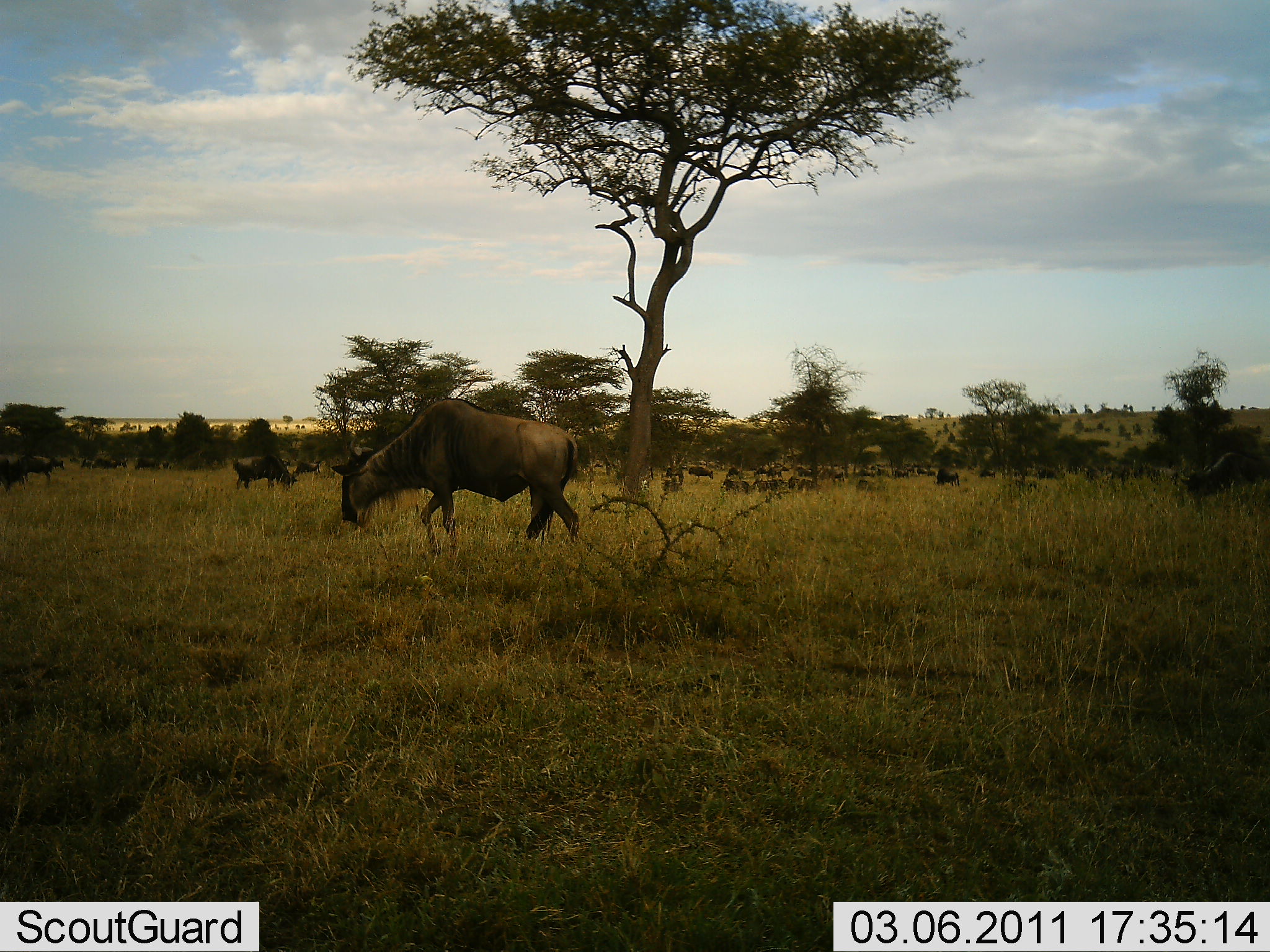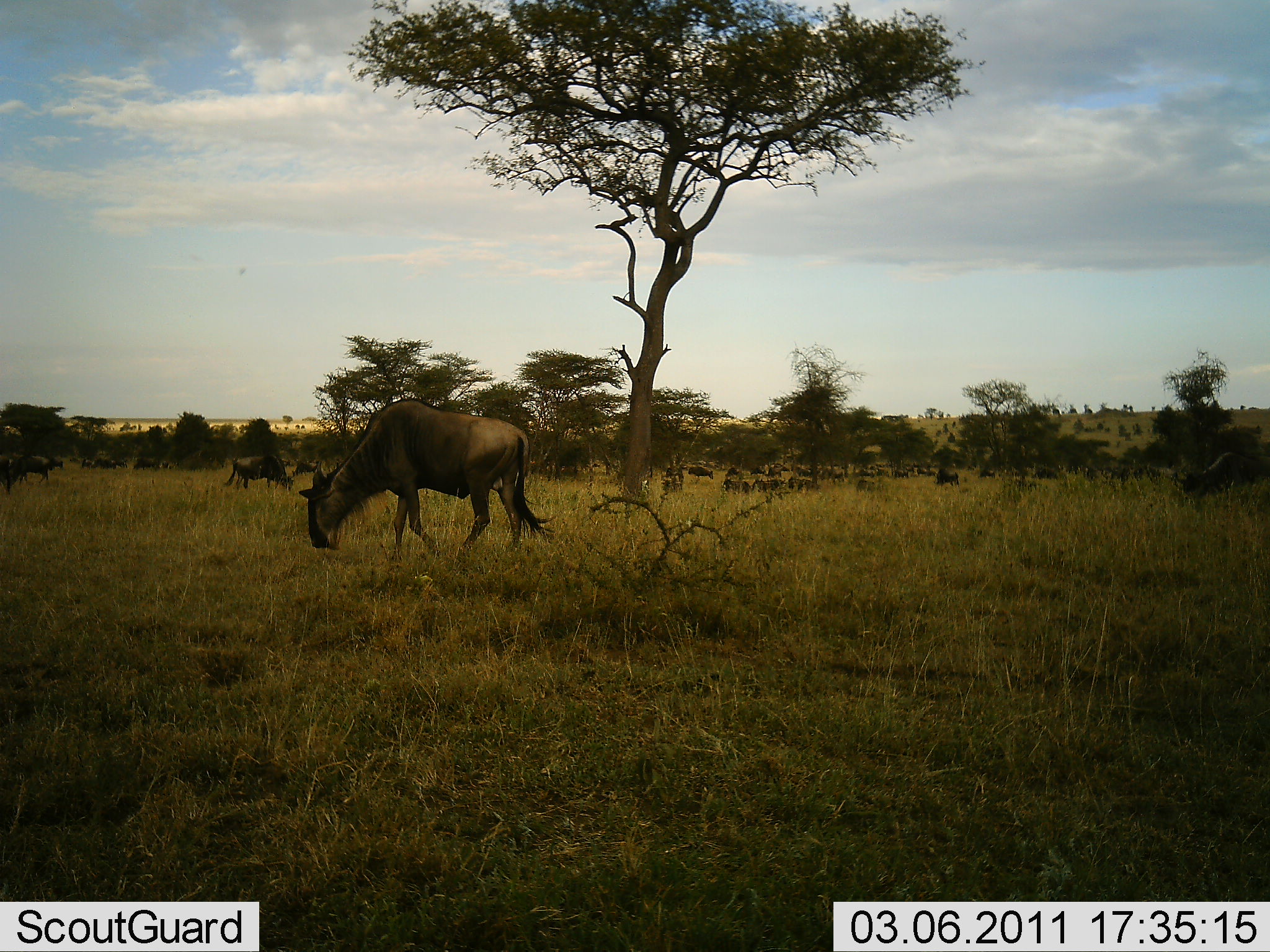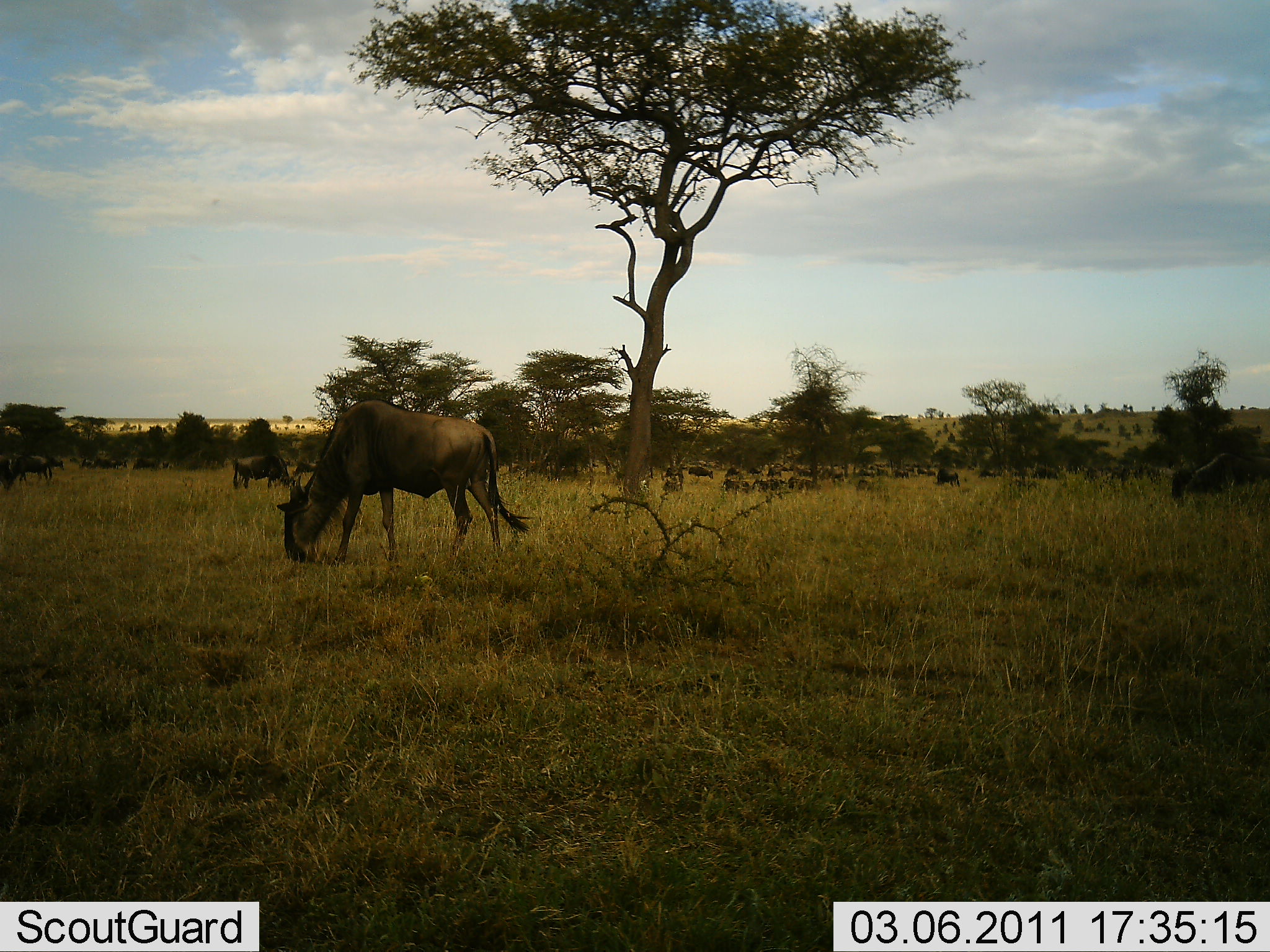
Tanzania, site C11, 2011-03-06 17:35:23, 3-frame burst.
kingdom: Animalia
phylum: Chordata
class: Mammalia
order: Artiodactyla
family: Bovidae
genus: Connochaetes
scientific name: Connochaetes taurinus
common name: blue wildebeest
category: wildebeest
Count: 11-50.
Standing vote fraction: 9%.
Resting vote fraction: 18%.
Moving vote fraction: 64%.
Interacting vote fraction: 9%.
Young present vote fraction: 0%.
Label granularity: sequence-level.